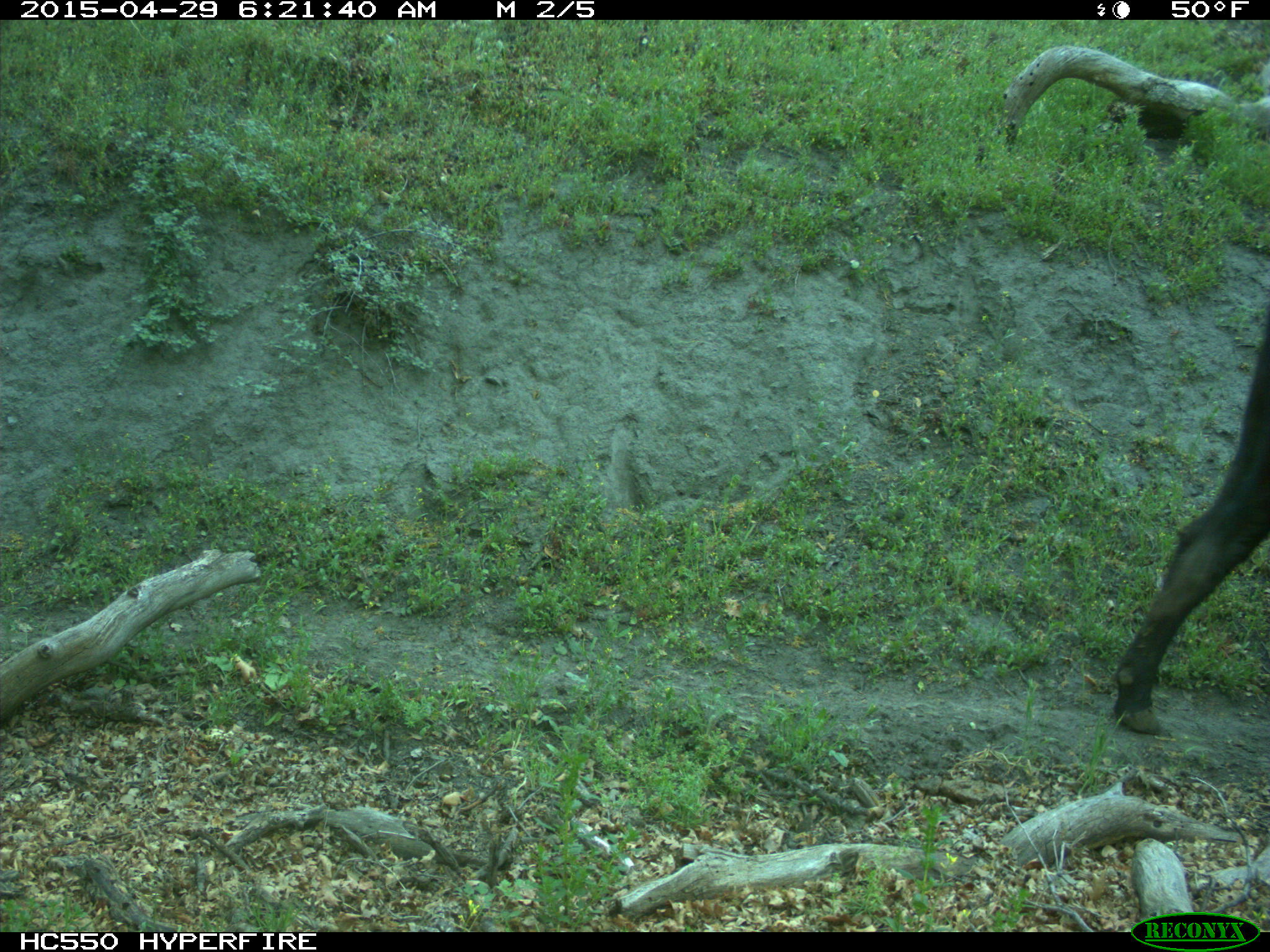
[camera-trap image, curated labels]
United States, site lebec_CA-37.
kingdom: Animalia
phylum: Chordata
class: Mammalia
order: Artiodactyla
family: Bovidae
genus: Bos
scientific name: Bos taurus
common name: domestic cow